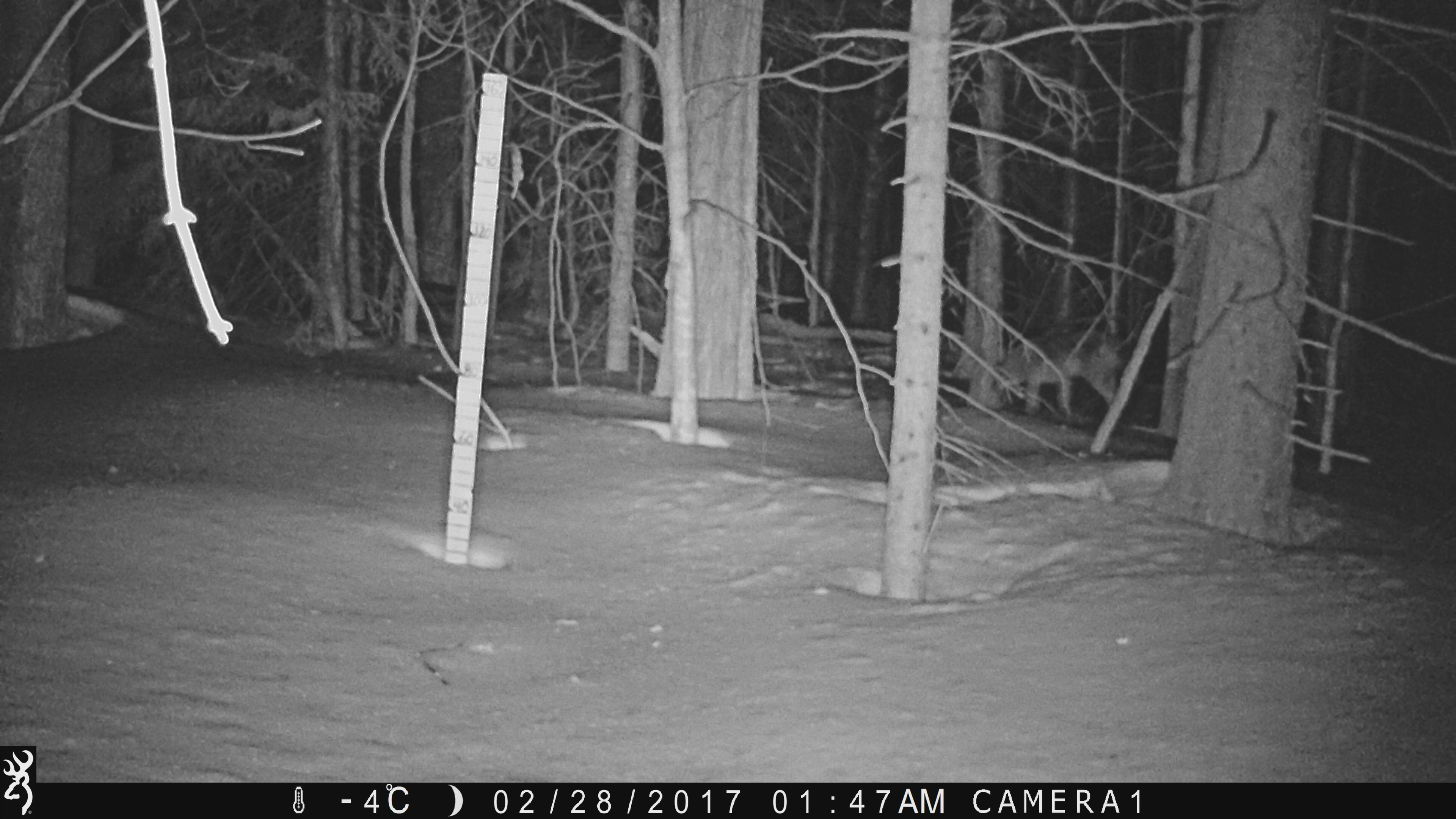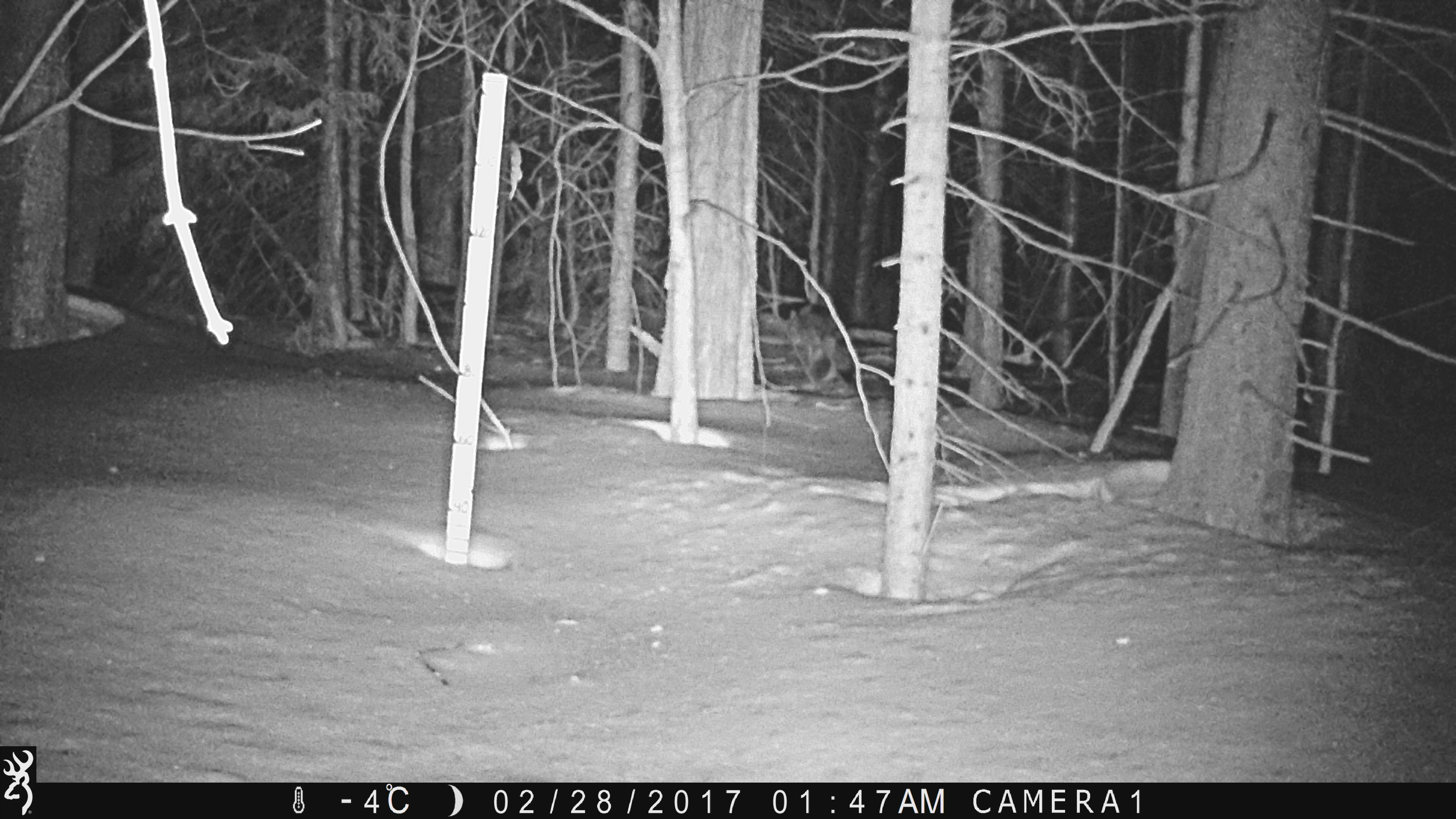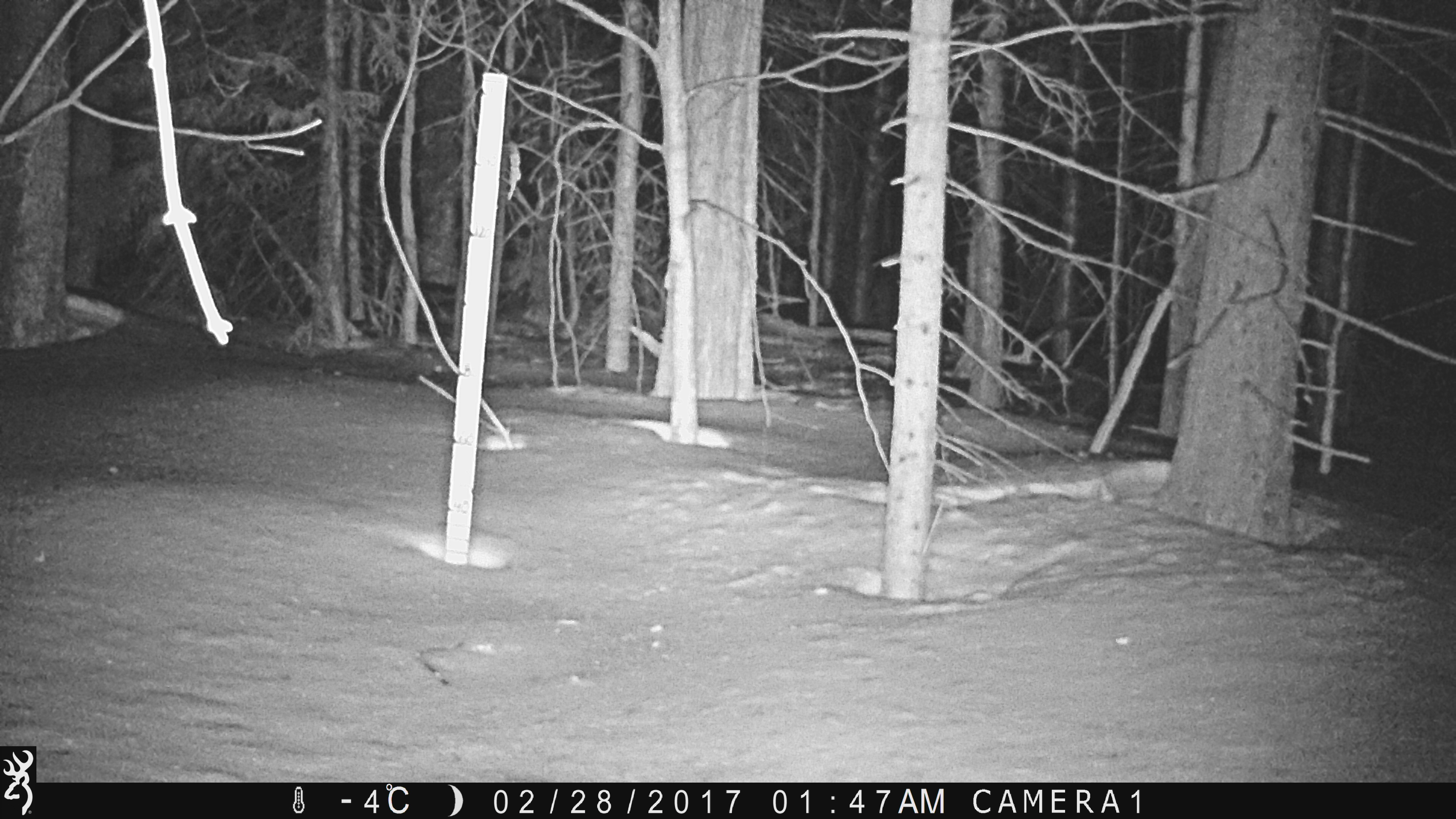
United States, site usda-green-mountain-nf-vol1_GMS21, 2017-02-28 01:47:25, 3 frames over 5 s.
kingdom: Animalia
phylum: Chordata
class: Mammalia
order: Carnivora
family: Canidae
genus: Canis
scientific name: Canis latrans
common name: coyote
Coyote (Canis latrans).